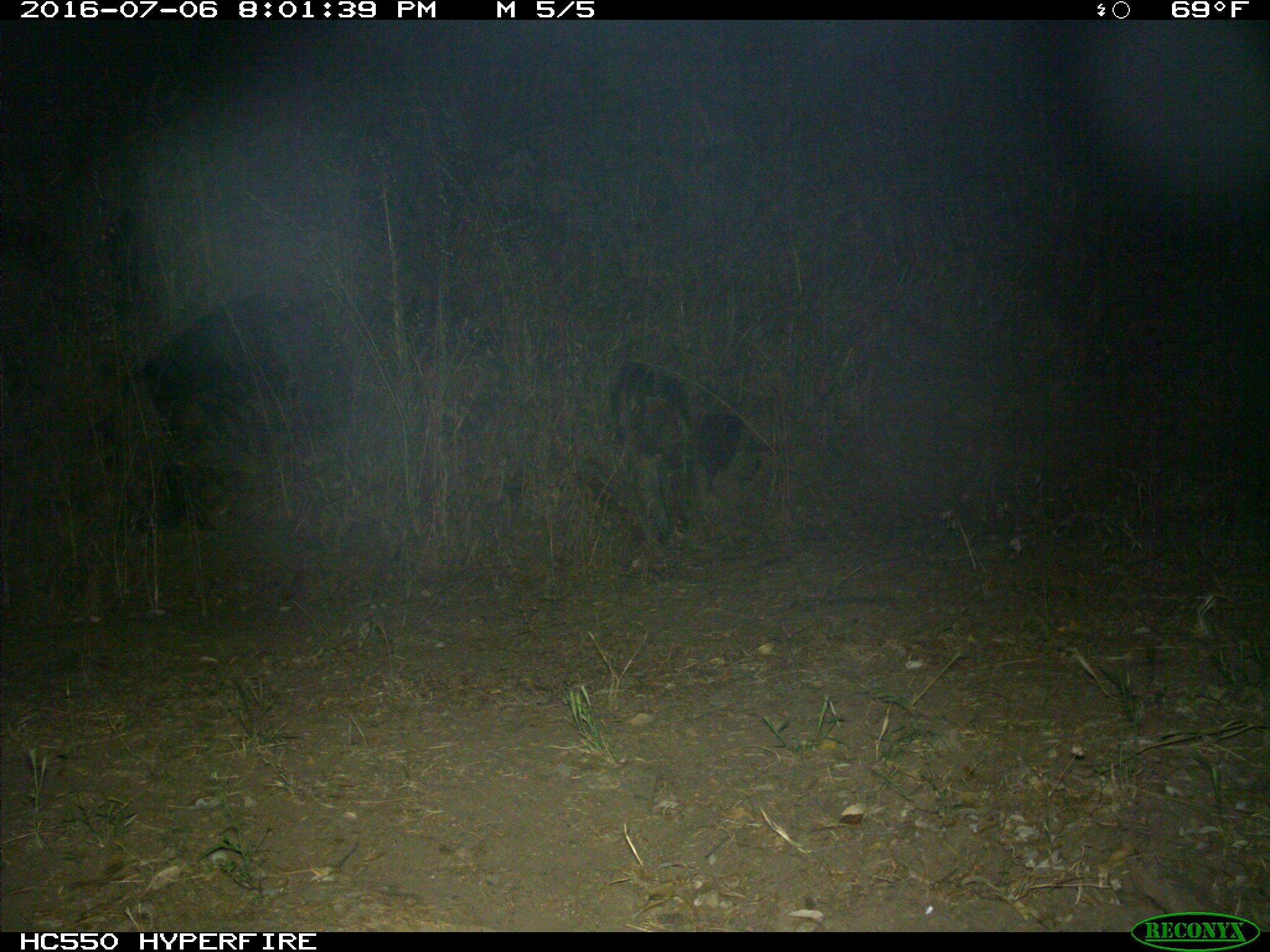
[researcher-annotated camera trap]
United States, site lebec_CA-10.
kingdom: Animalia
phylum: Chordata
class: Mammalia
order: Artiodactyla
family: Bovidae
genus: Bos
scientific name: Bos taurus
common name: domestic cow